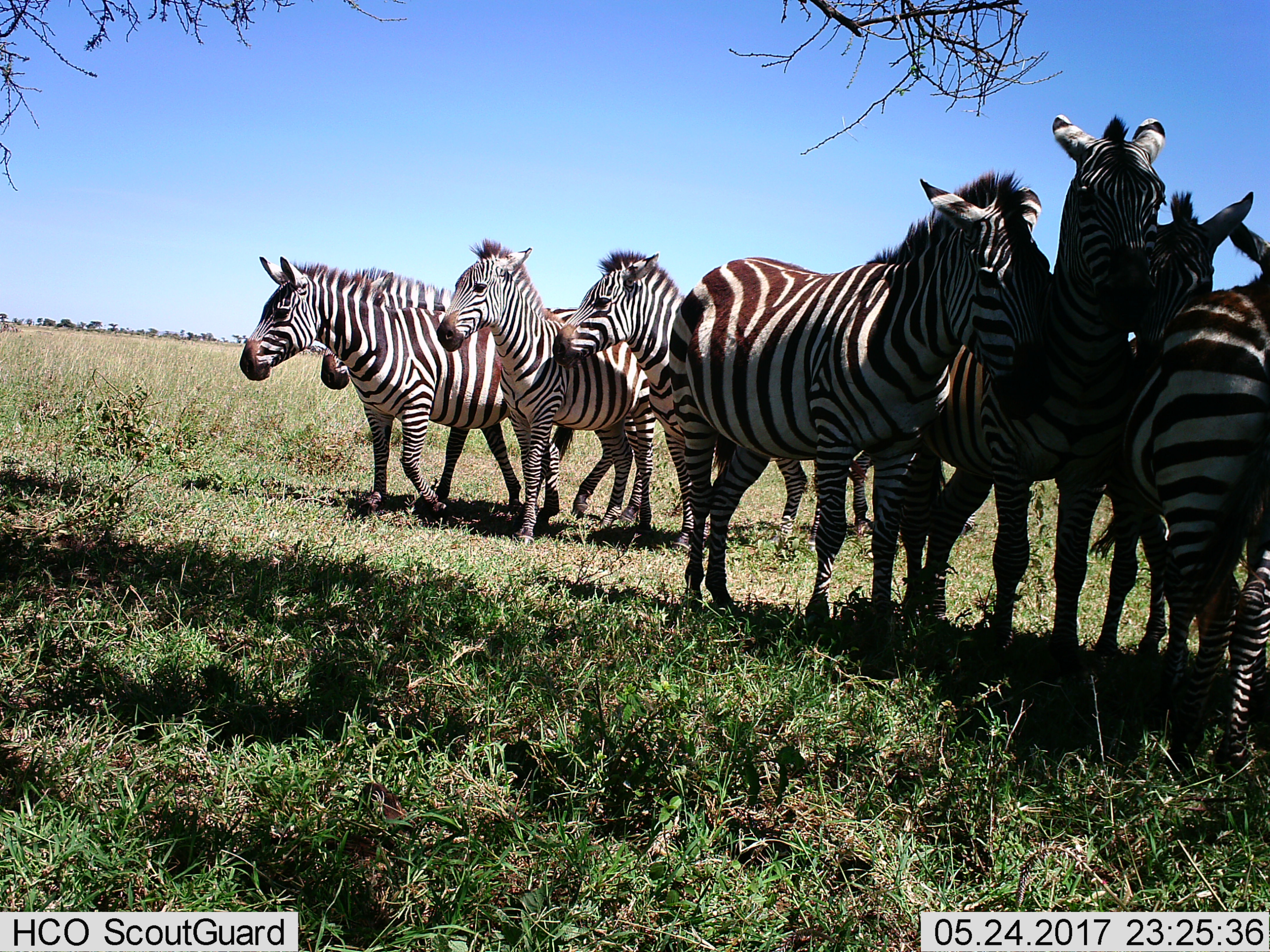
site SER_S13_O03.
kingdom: Animalia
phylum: Chordata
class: Mammalia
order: Perissodactyla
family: Equidae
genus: Equus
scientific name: Equus quagga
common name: plains zebra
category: zebraplains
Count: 8.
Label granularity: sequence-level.